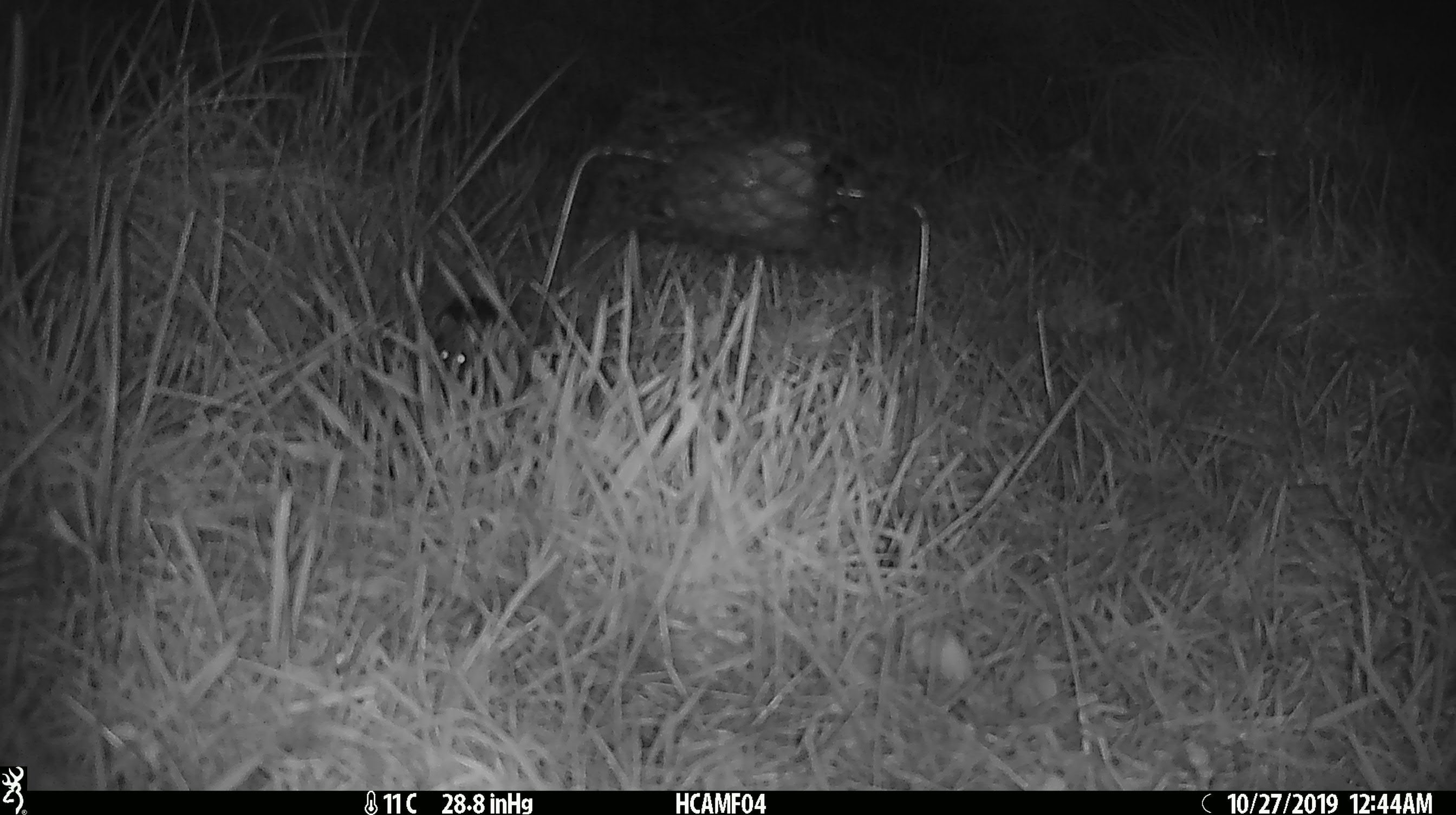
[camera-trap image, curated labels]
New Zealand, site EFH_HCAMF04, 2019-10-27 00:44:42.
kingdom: Animalia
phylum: Chordata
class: Mammalia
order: Rodentia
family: Muridae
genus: Mus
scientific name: Mus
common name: mouse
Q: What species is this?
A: Mouse (Mus).